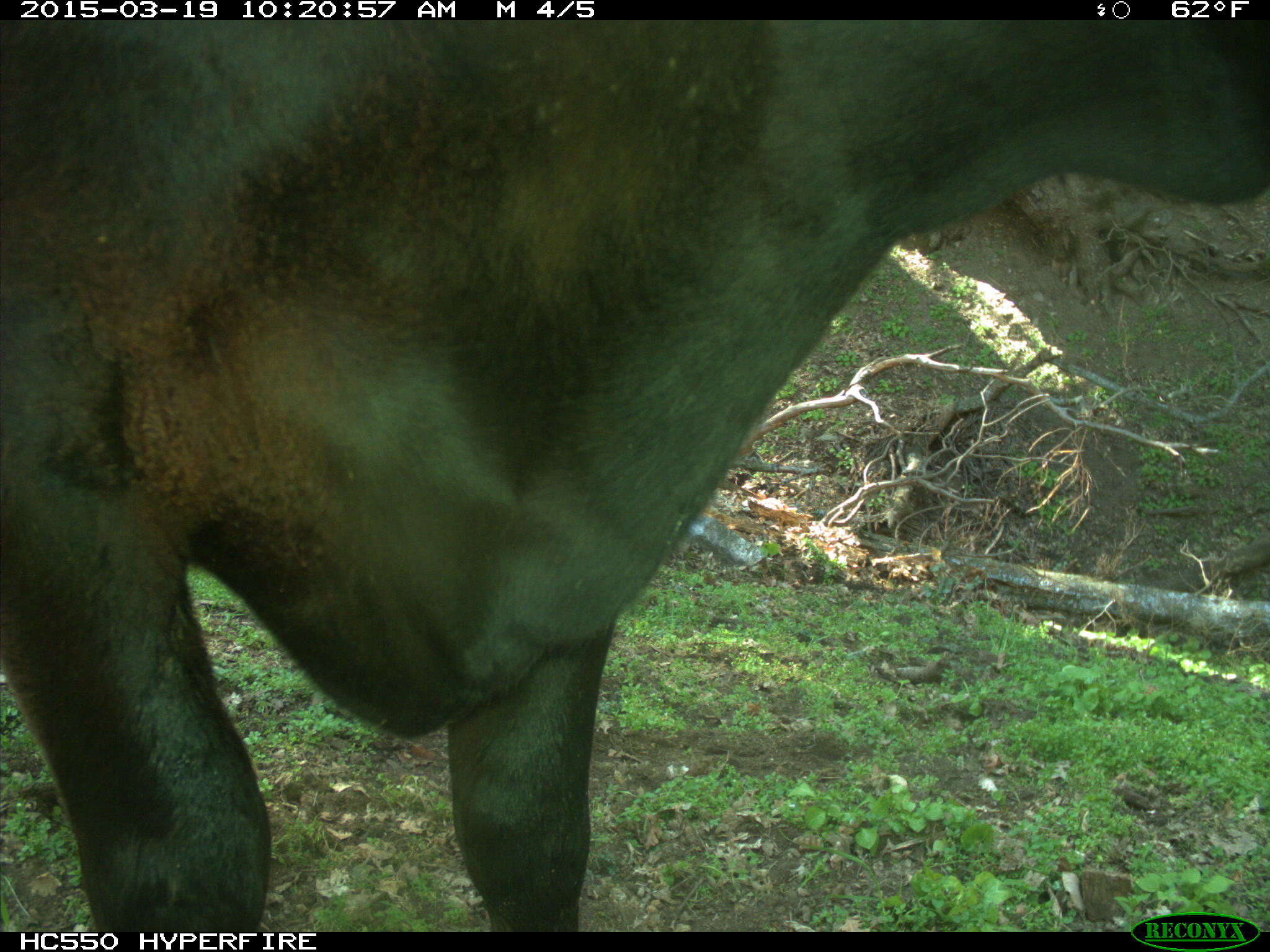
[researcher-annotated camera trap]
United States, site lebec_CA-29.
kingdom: Animalia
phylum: Chordata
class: Mammalia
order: Artiodactyla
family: Bovidae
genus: Bos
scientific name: Bos taurus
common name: domestic cow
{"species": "Bos taurus (domestic cow)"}